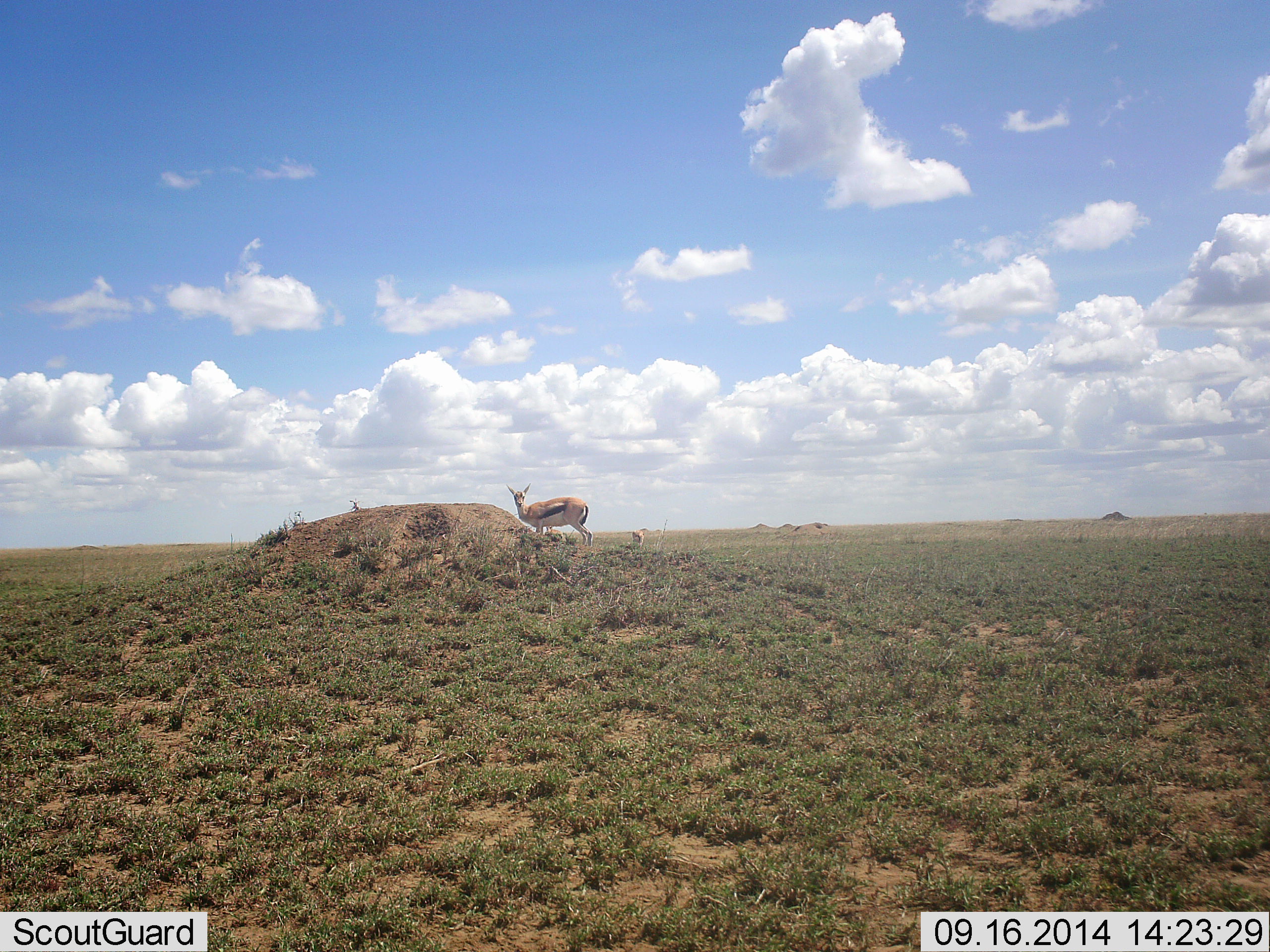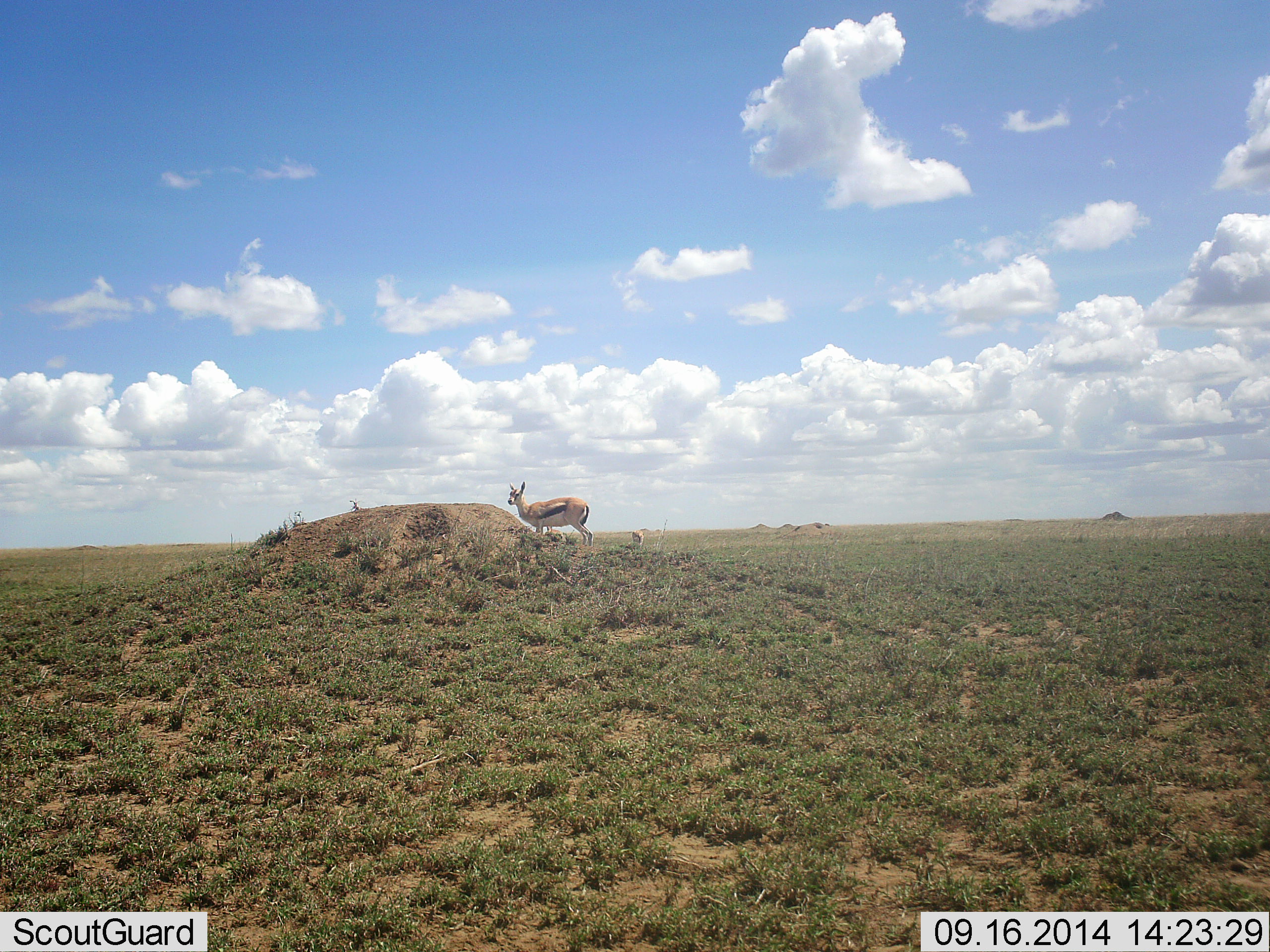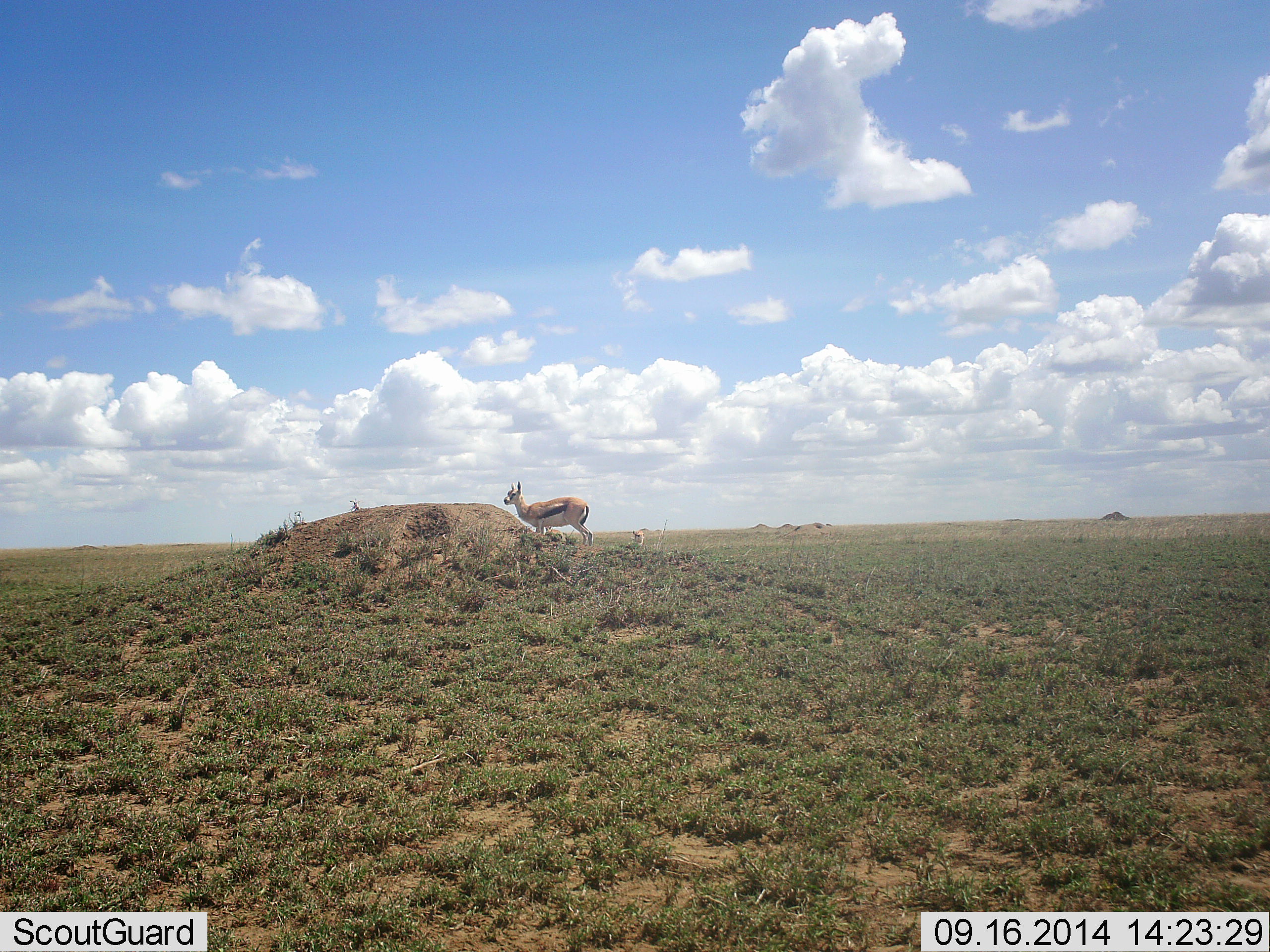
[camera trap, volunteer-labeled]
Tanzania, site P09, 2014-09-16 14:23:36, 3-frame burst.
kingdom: Animalia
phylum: Chordata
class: Mammalia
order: Artiodactyla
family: Bovidae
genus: Eudorcas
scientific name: Eudorcas thomsonii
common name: thomson's gazelle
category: gazellethomsons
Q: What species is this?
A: Gazellethomsons (thomson's gazelle) (Eudorcas thomsonii).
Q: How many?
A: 1.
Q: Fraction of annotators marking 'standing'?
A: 100%.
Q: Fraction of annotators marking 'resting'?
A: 0%.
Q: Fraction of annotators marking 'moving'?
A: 10%.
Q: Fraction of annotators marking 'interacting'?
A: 0%.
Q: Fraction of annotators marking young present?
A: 10%.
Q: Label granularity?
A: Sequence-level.